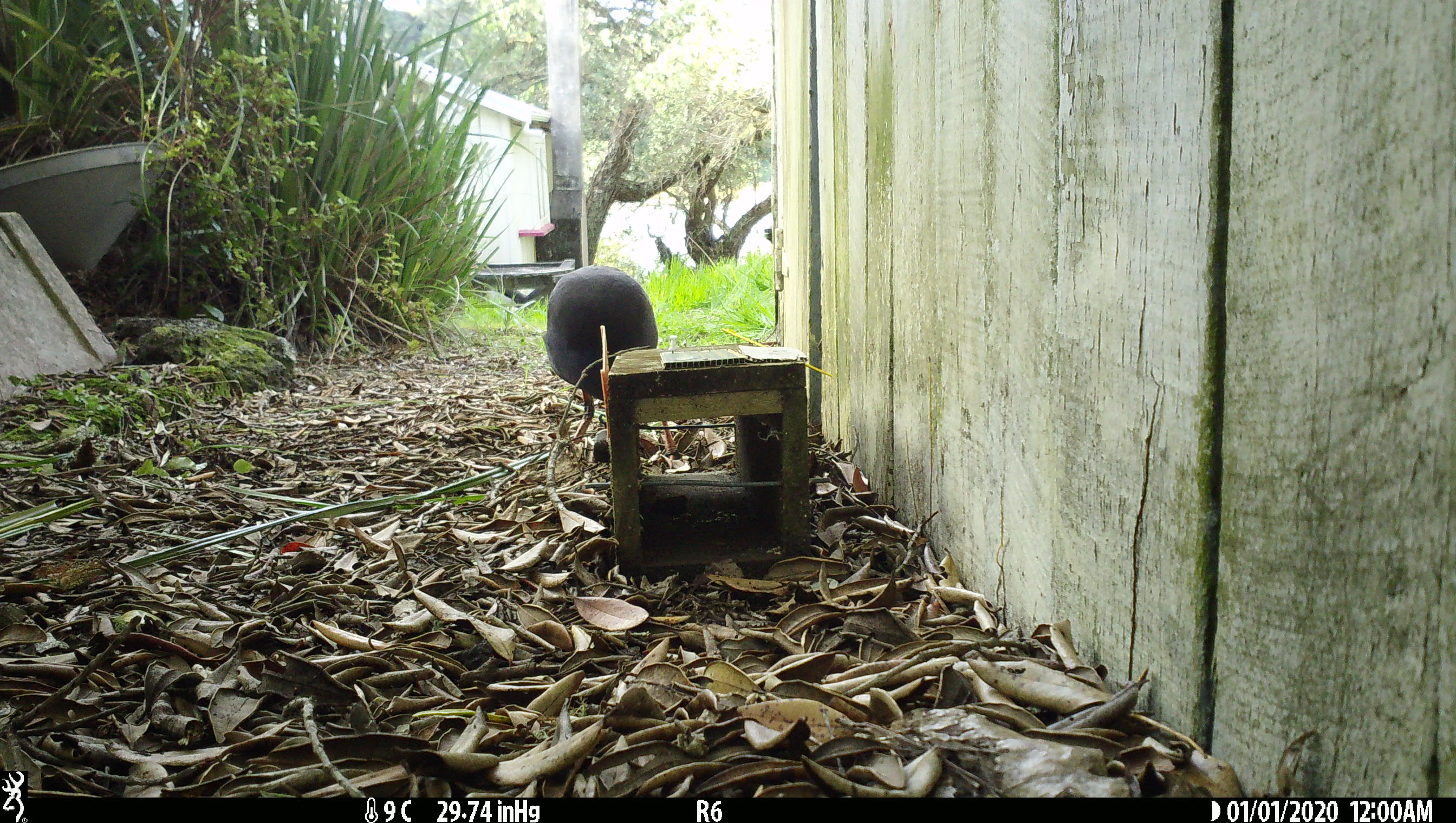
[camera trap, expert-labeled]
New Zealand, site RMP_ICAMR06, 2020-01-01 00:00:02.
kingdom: Animalia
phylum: Chordata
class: Aves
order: Gruiformes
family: Rallidae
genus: Porphyrio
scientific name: Porphyrio melanotus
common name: australasian swamphen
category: pukeko